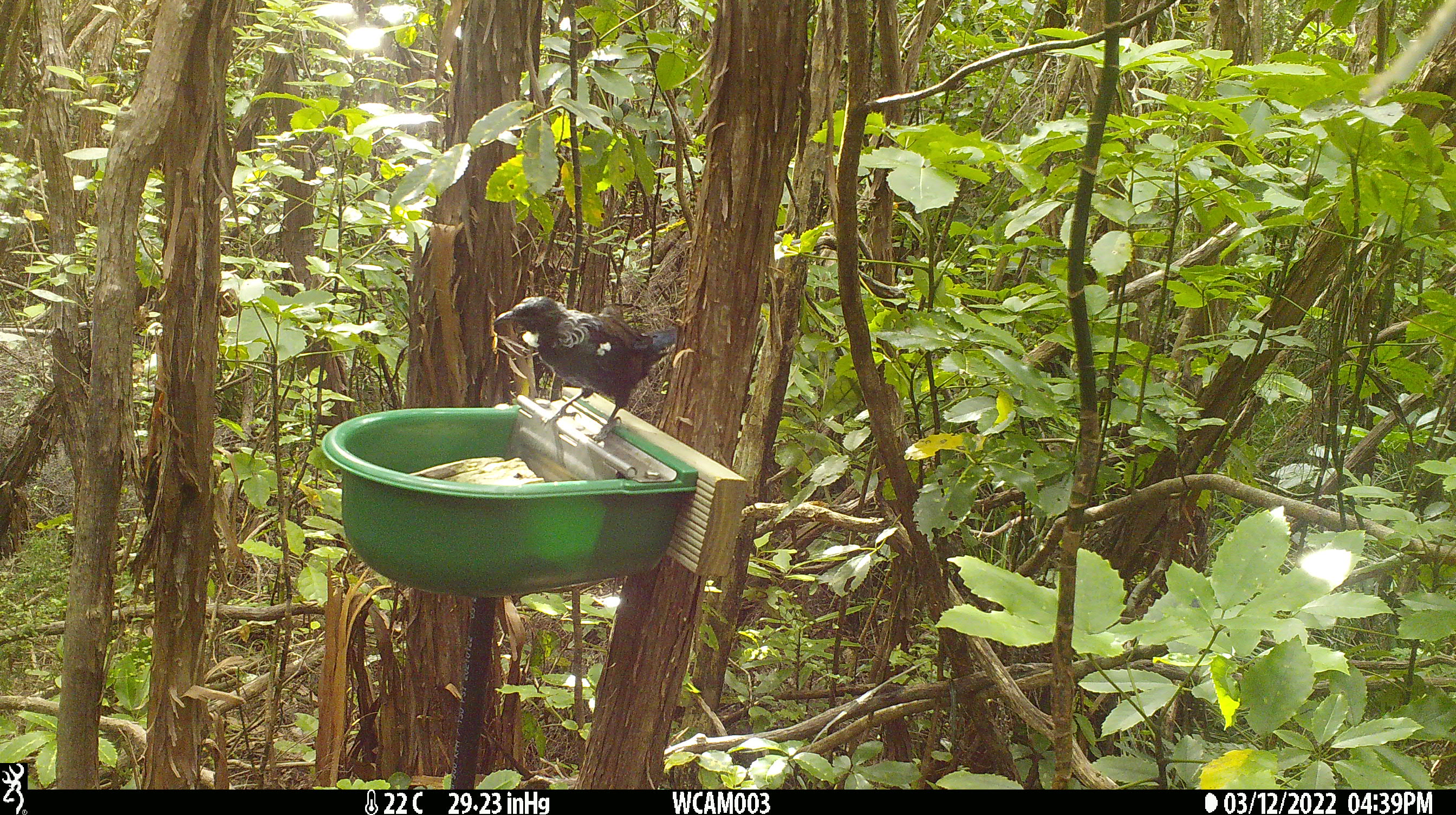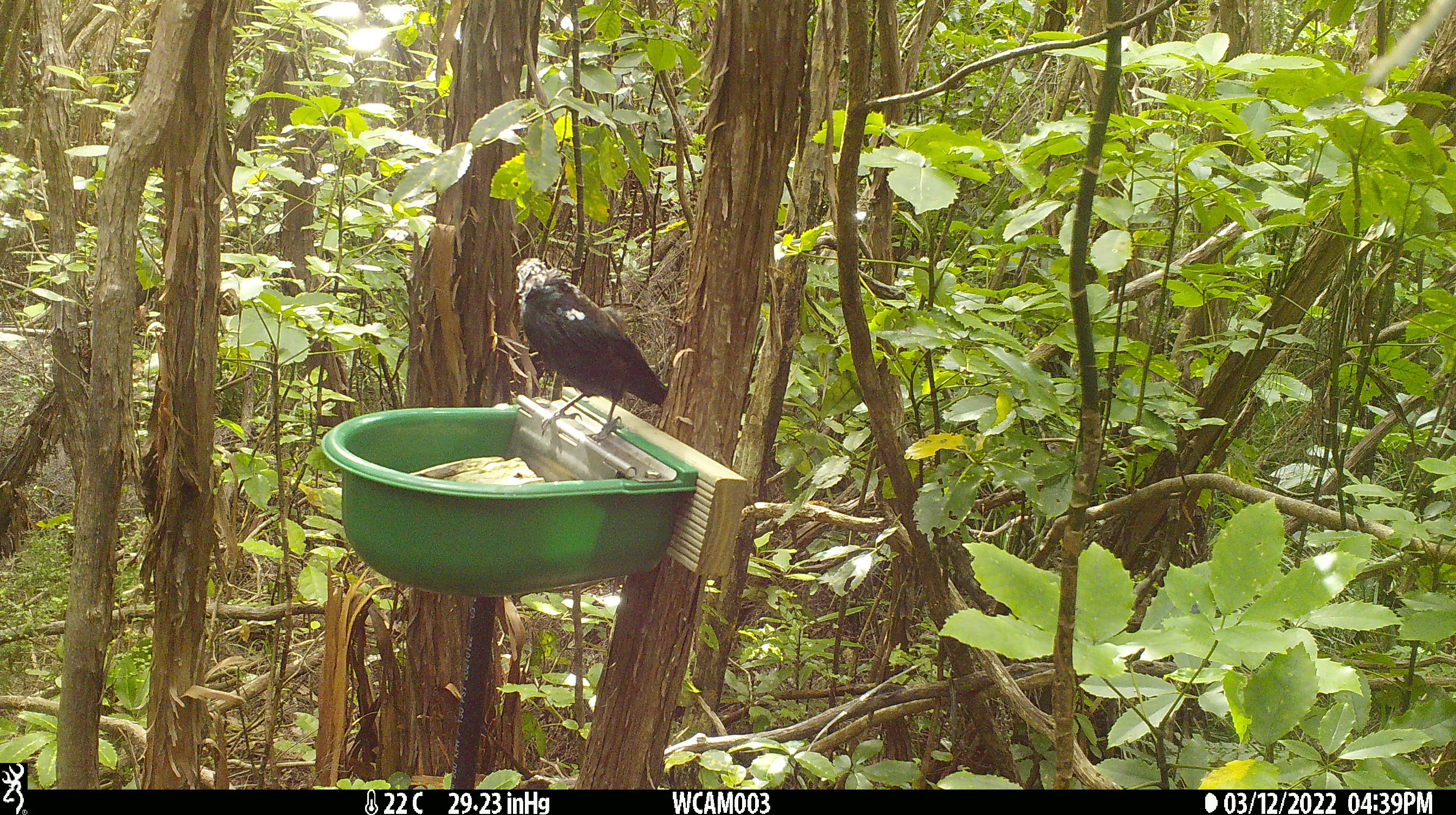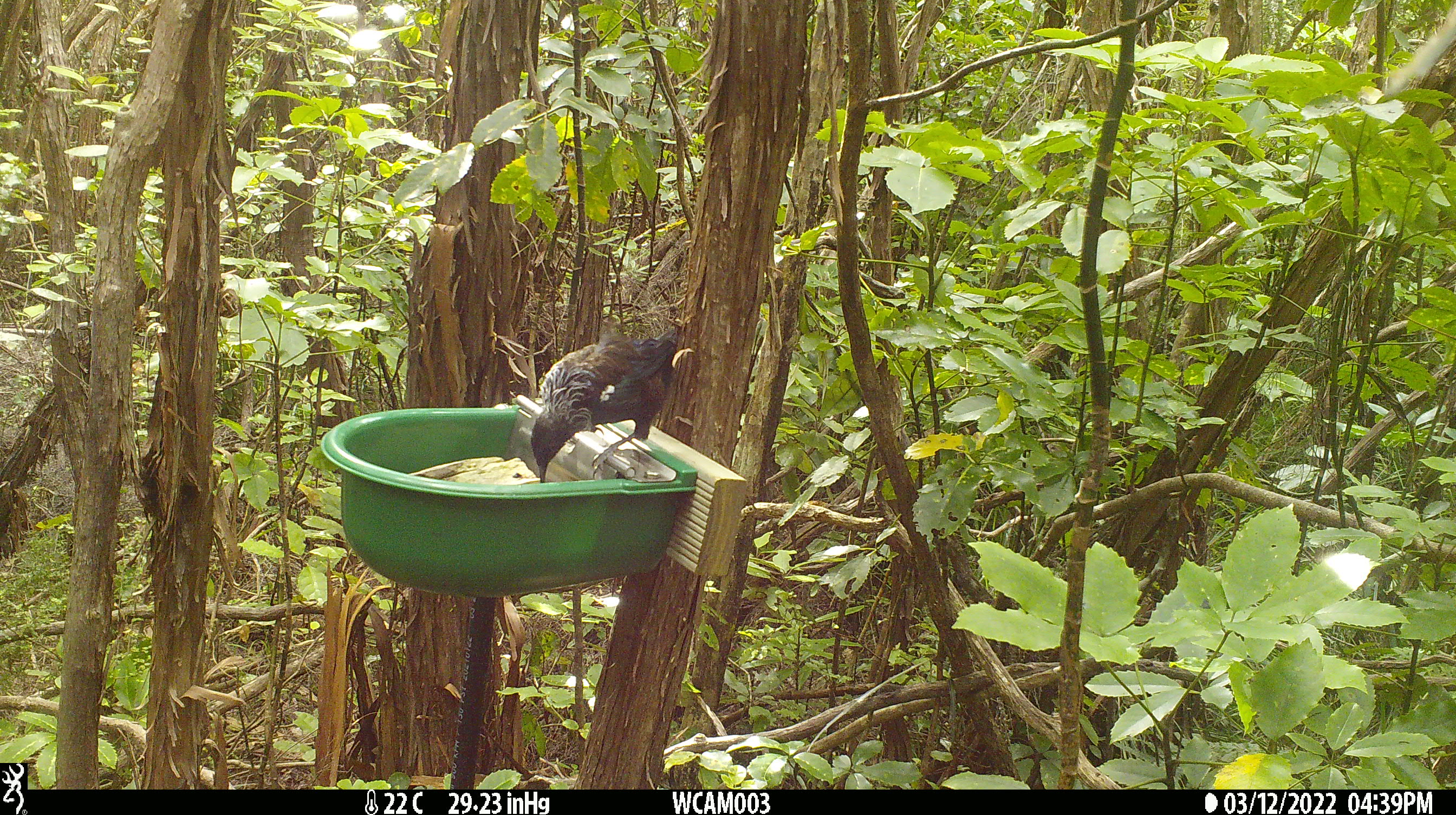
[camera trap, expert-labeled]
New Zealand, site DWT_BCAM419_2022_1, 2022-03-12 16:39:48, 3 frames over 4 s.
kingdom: Animalia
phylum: Chordata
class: Aves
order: Passeriformes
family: Meliphagidae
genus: Prosthemadera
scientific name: Prosthemadera novaeseelandiae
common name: tui